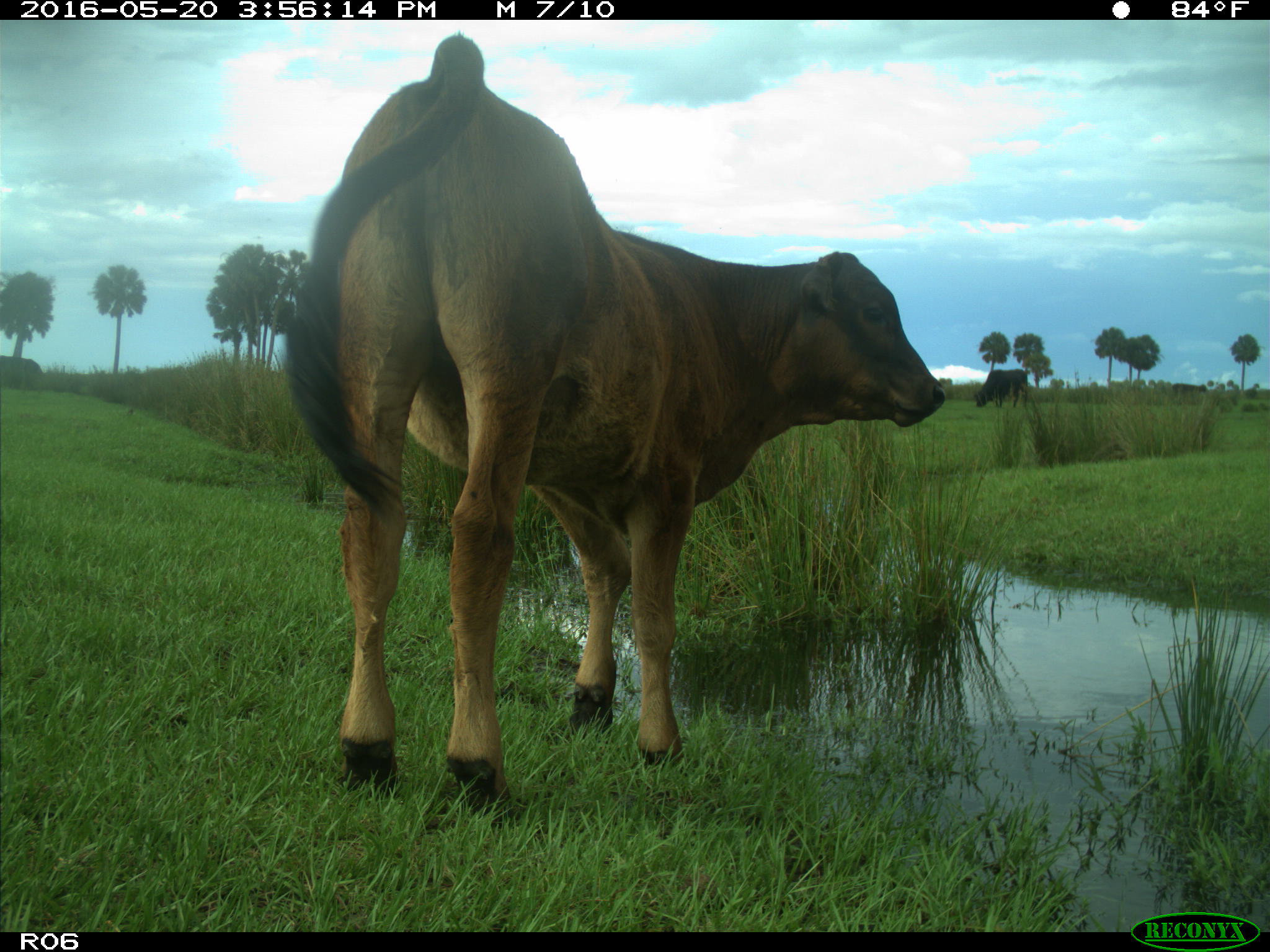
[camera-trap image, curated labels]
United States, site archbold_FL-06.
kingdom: Animalia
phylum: Chordata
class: Mammalia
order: Artiodactyla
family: Bovidae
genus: Bos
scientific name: Bos taurus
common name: domestic cow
Bos taurus (domestic cow).